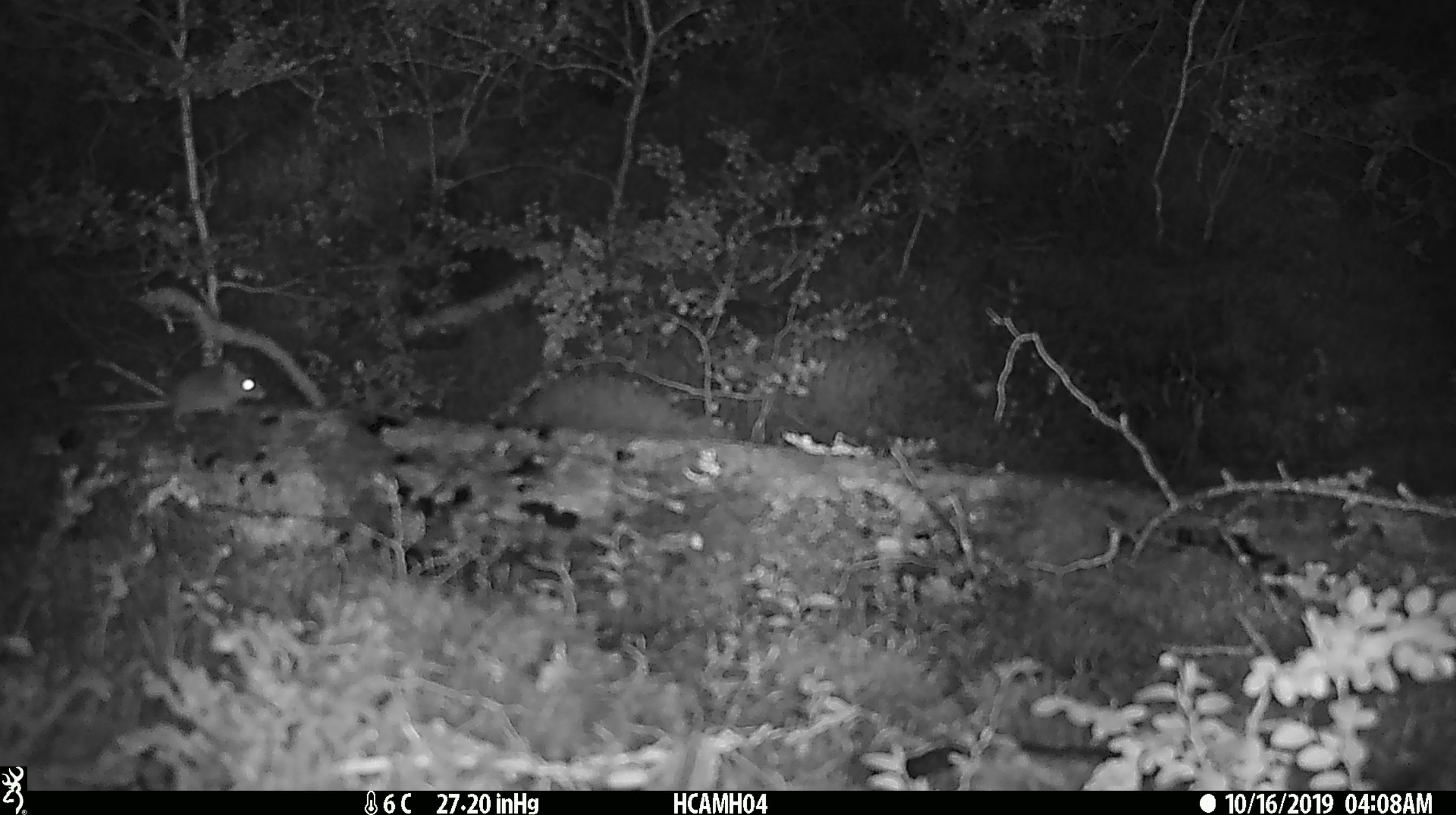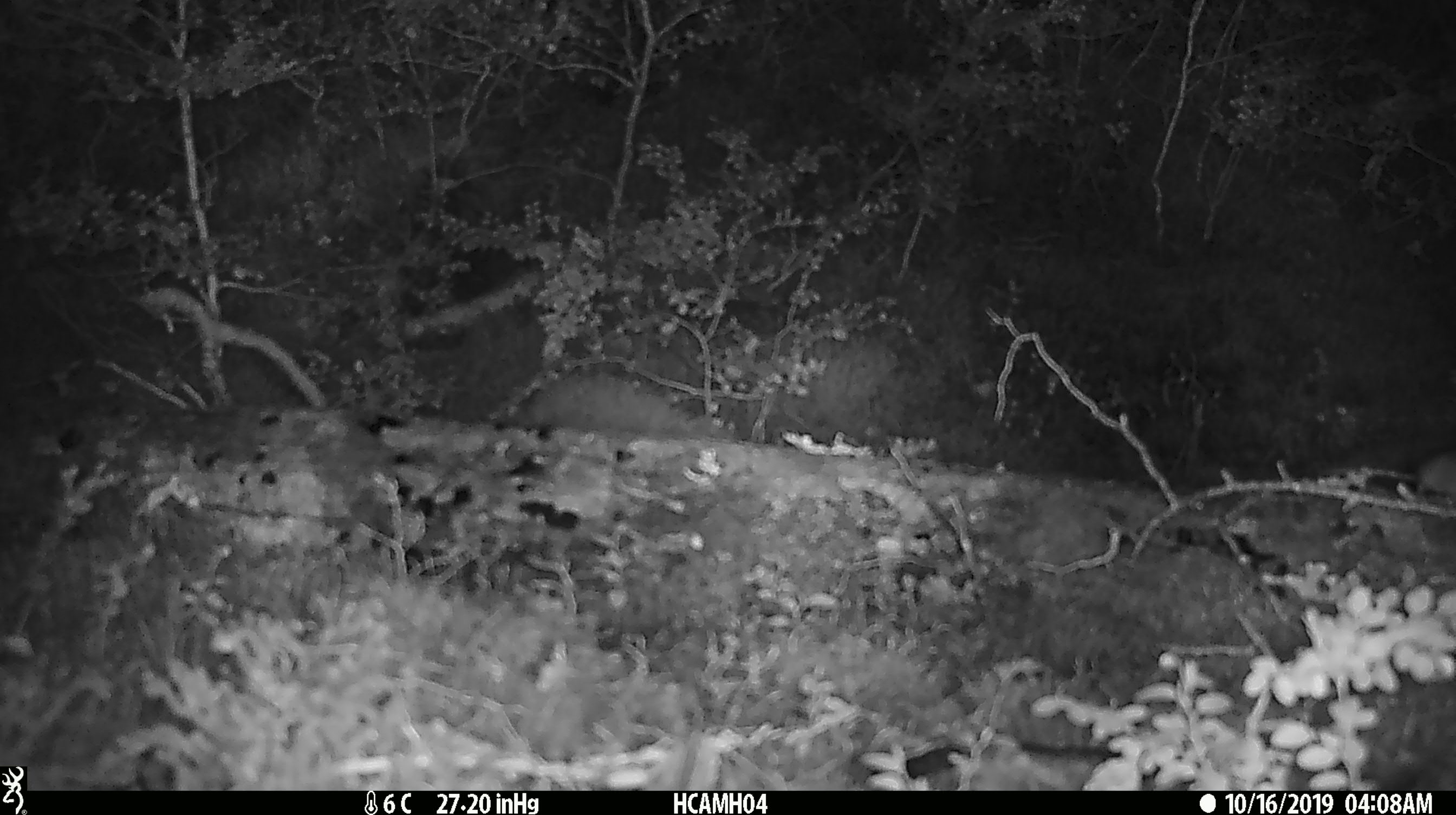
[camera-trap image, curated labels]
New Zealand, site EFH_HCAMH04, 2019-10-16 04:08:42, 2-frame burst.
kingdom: Animalia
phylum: Chordata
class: Mammalia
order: Rodentia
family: Muridae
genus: Mus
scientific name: Mus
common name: mouse